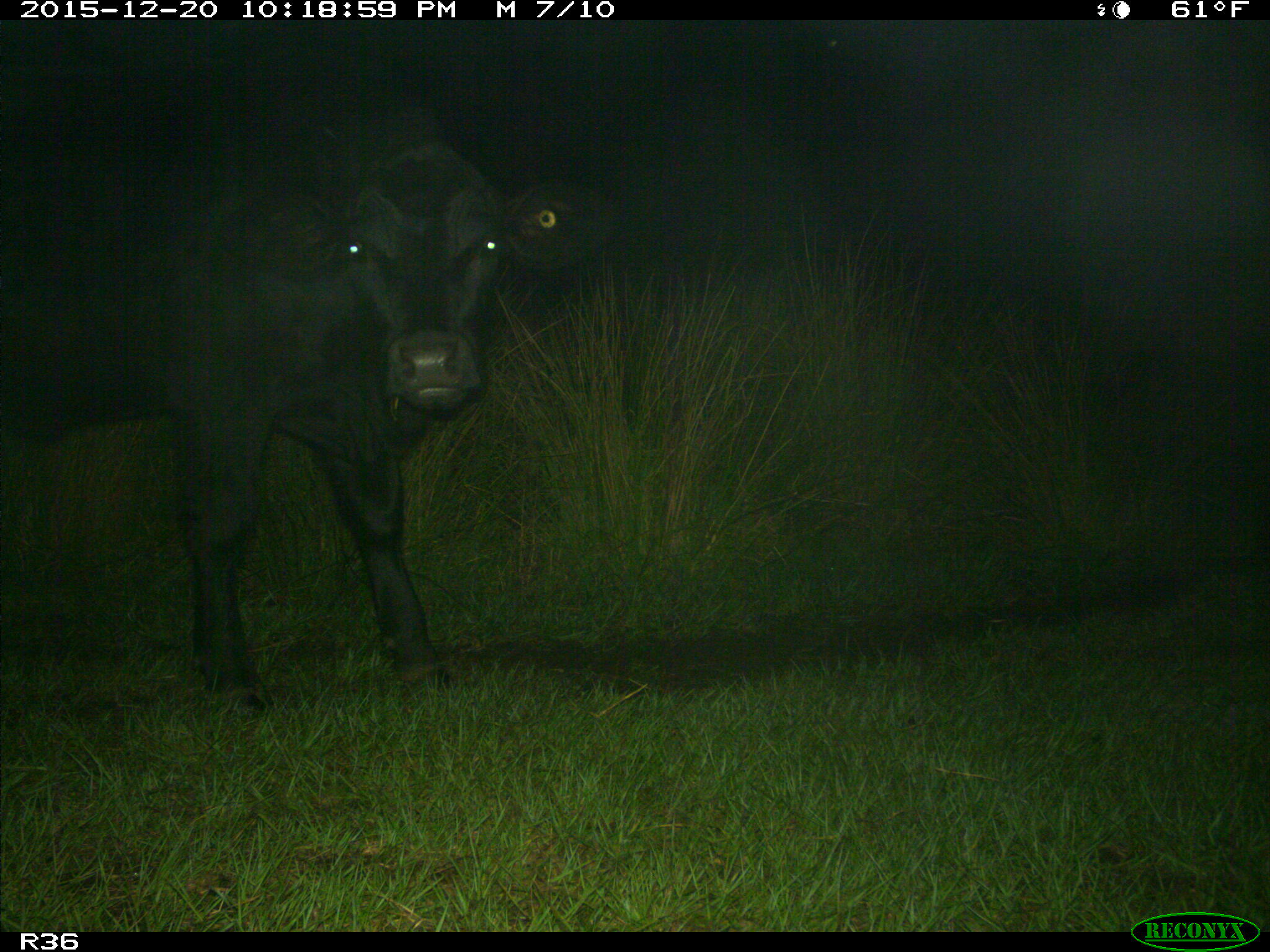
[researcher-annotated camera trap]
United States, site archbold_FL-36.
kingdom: Animalia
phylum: Chordata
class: Mammalia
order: Artiodactyla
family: Bovidae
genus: Bos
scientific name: Bos taurus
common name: domestic cow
Bos taurus (domestic cow).